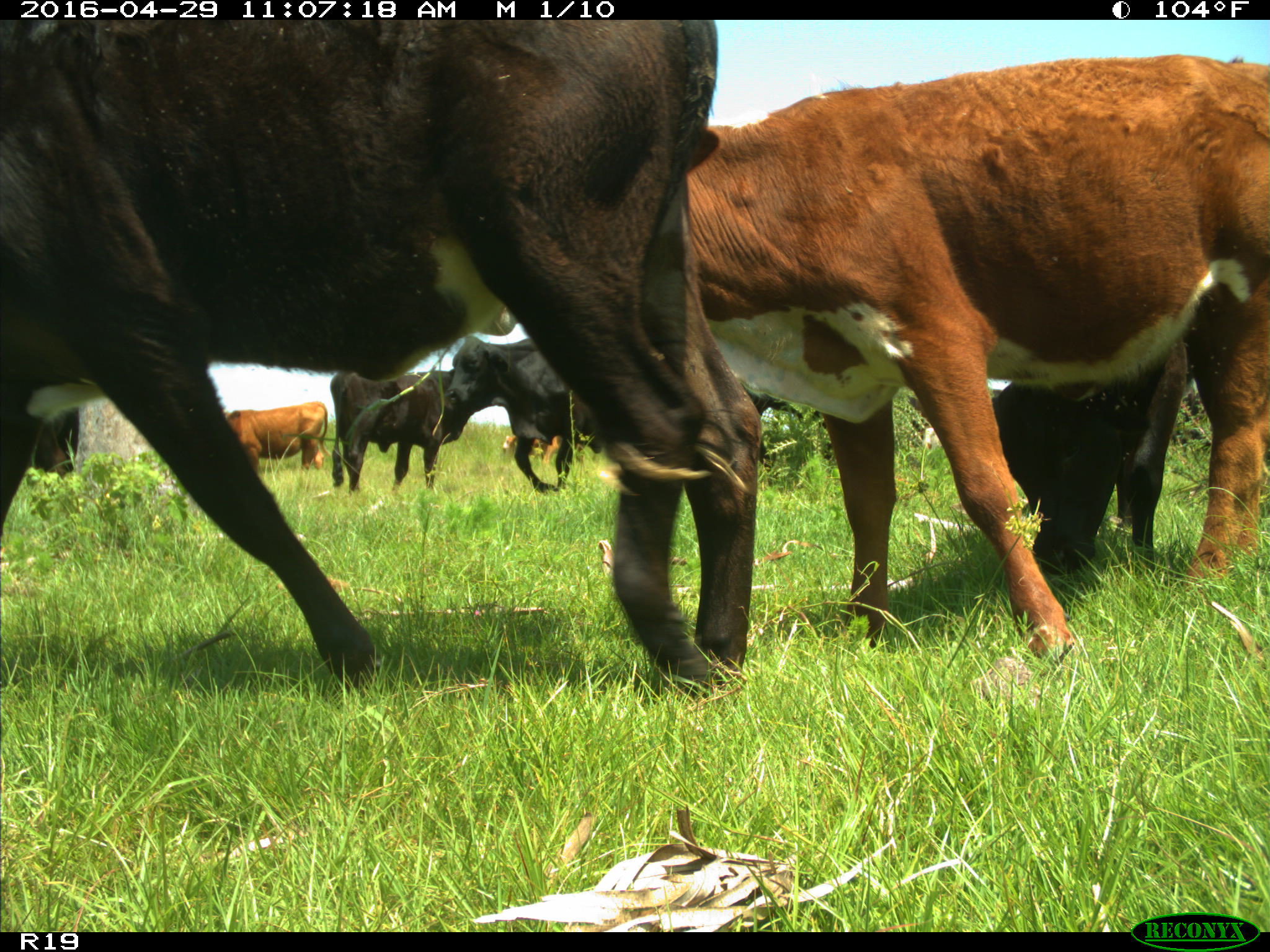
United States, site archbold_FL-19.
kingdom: Animalia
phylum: Chordata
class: Mammalia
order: Artiodactyla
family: Bovidae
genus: Bos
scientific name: Bos taurus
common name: domestic cow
Bos taurus (domestic cow).